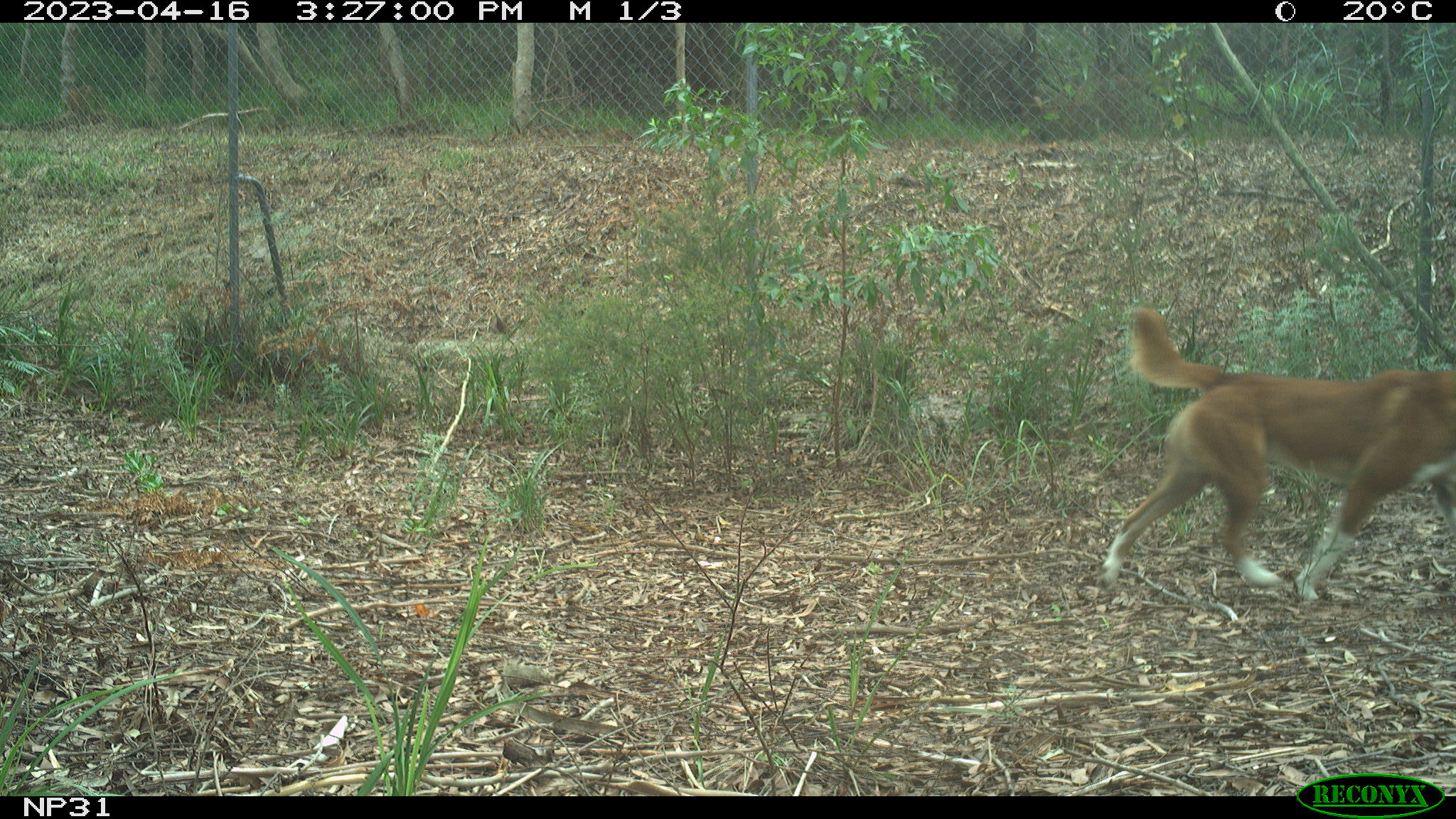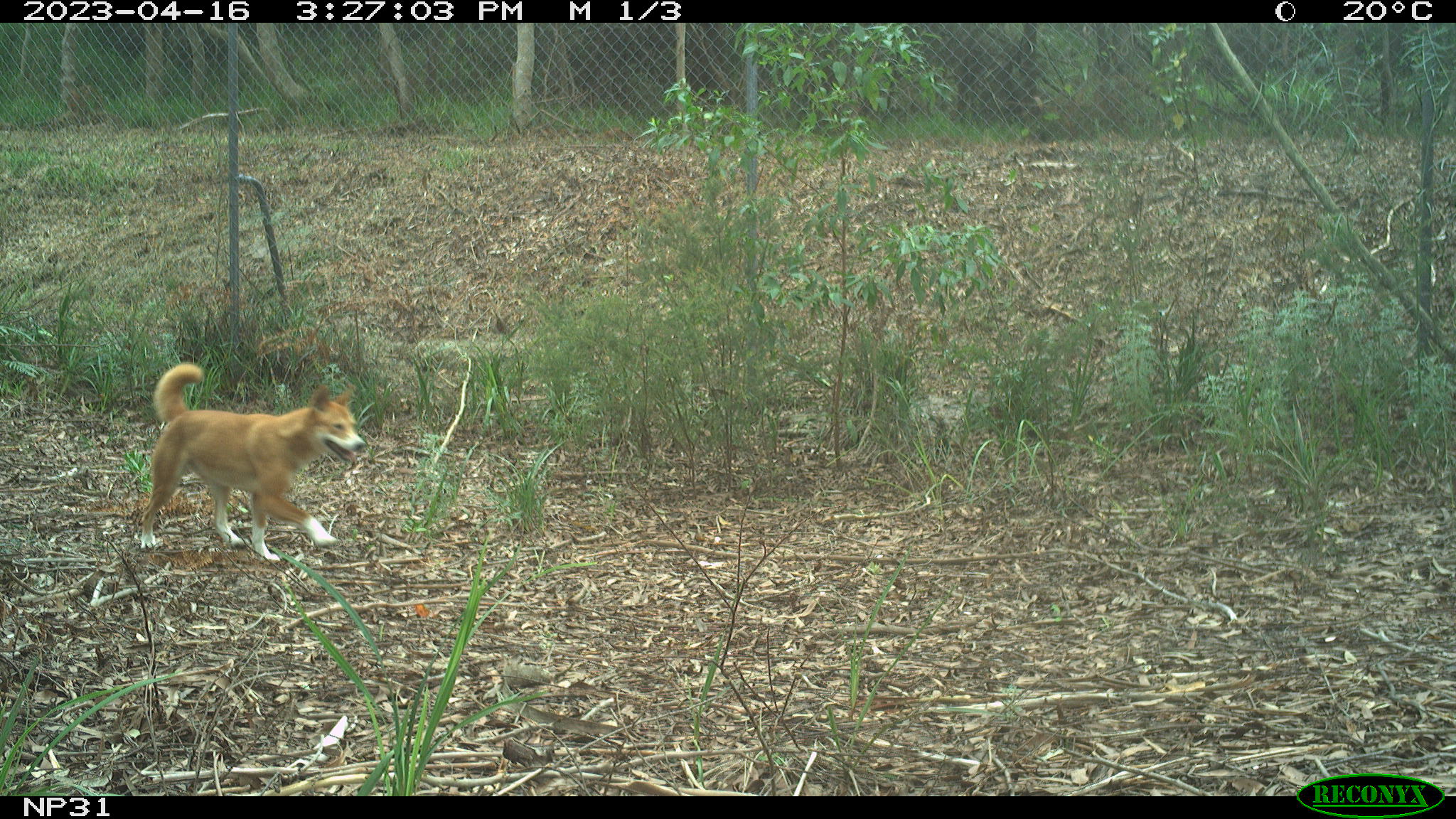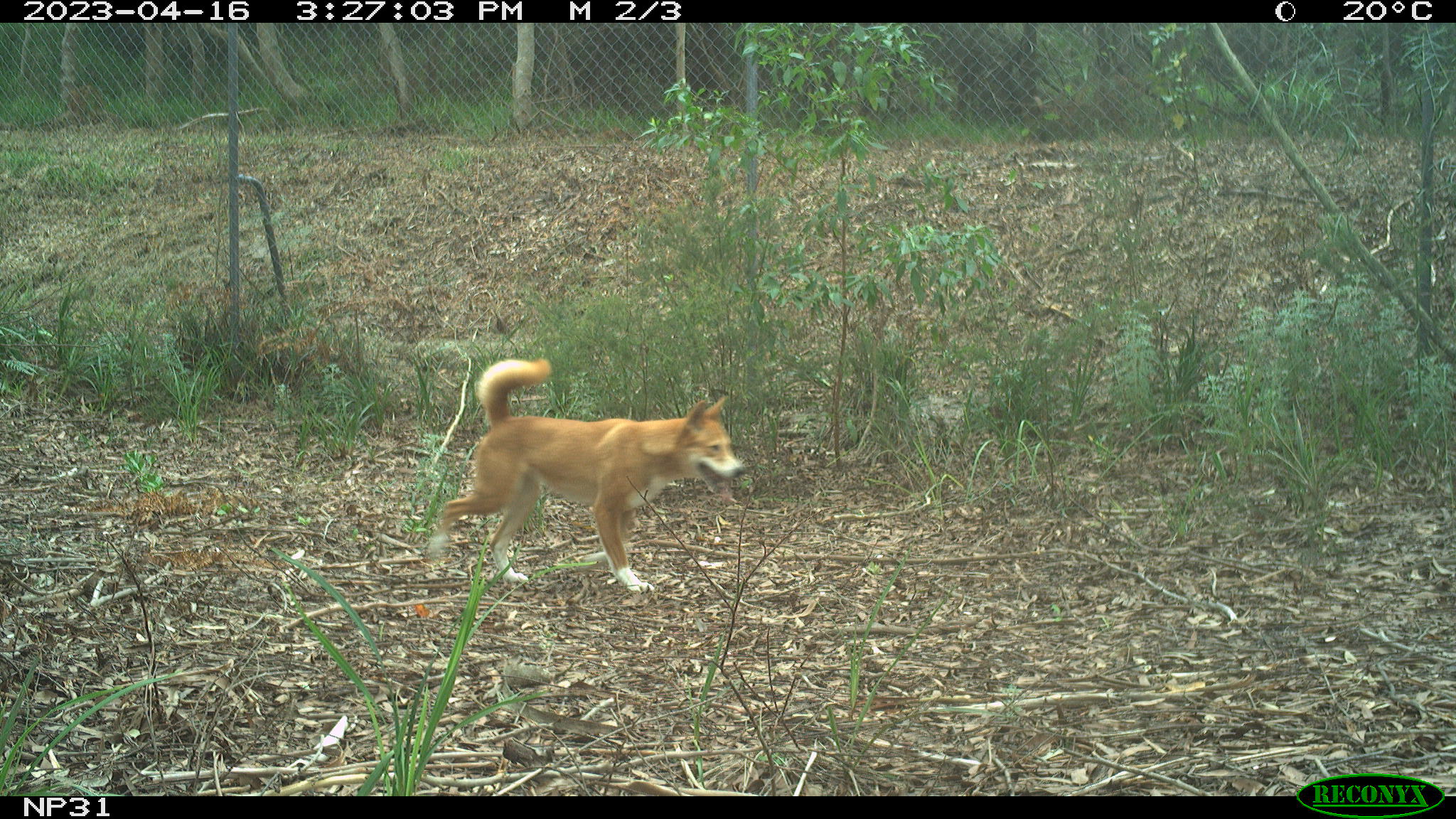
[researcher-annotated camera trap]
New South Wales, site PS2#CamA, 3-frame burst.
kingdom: Animalia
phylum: Chordata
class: Mammalia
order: Carnivora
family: Canidae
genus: Canis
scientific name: Canis familiaris dingo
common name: dingo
Dingo (Canis familiaris dingo).